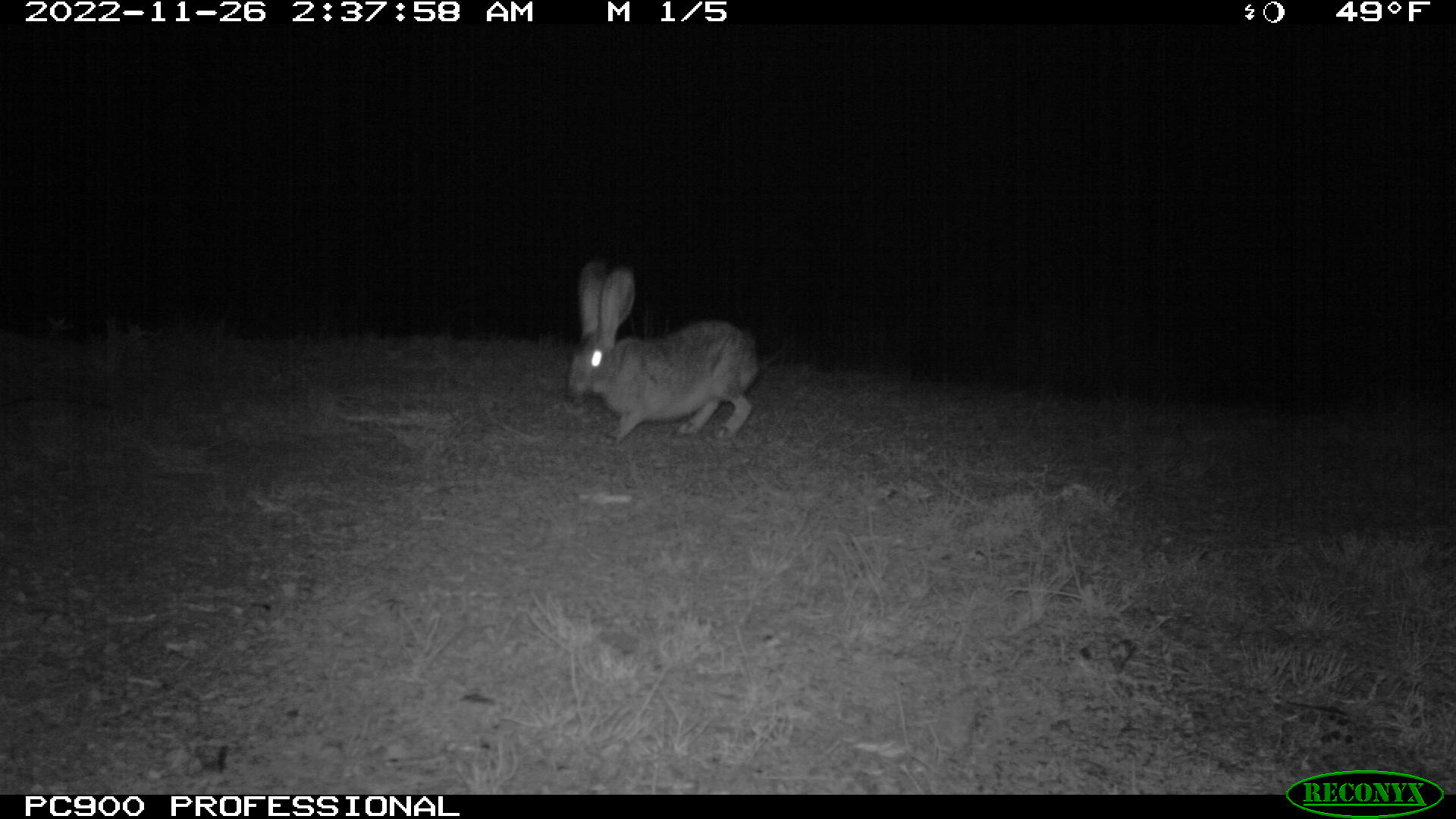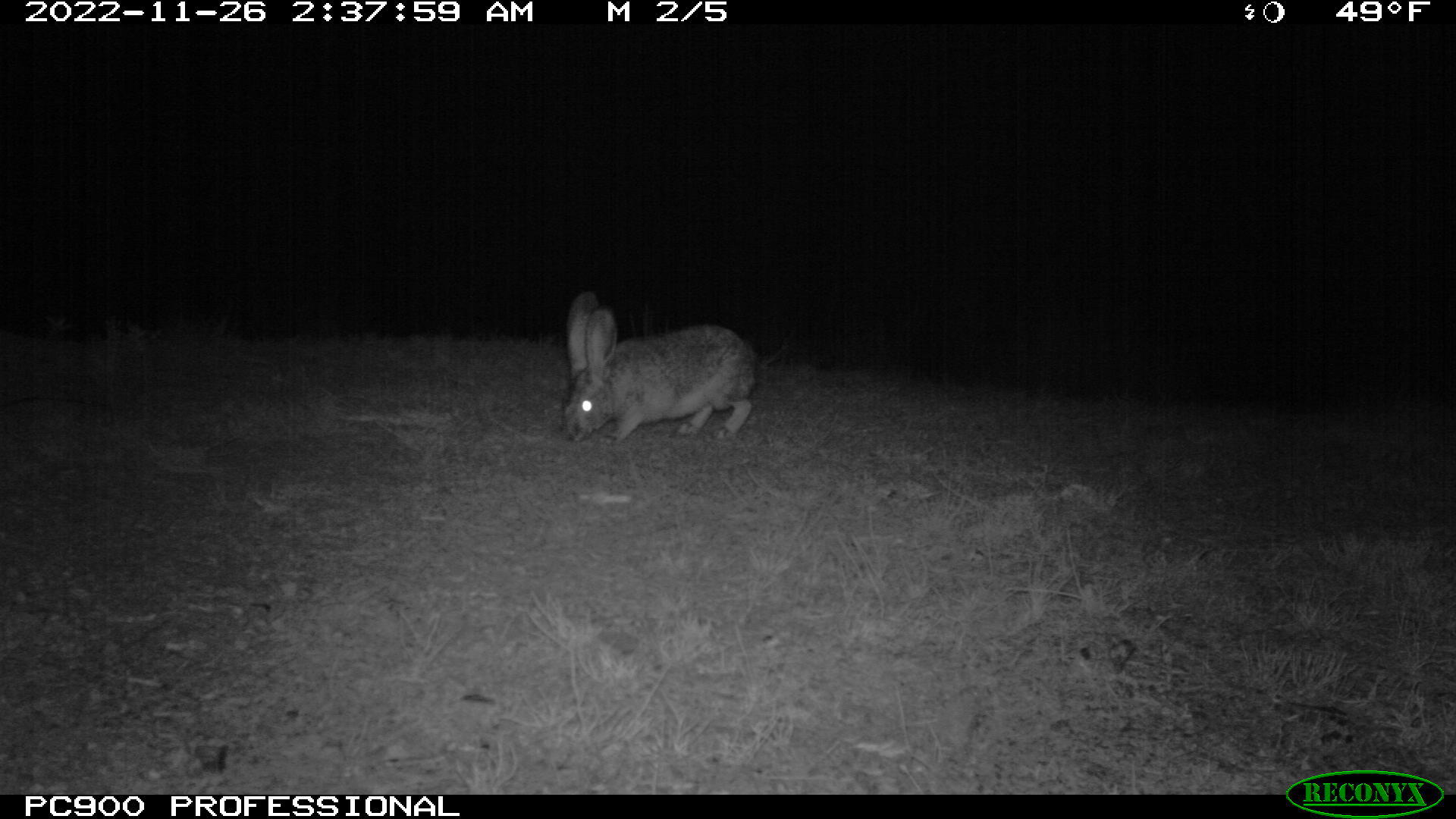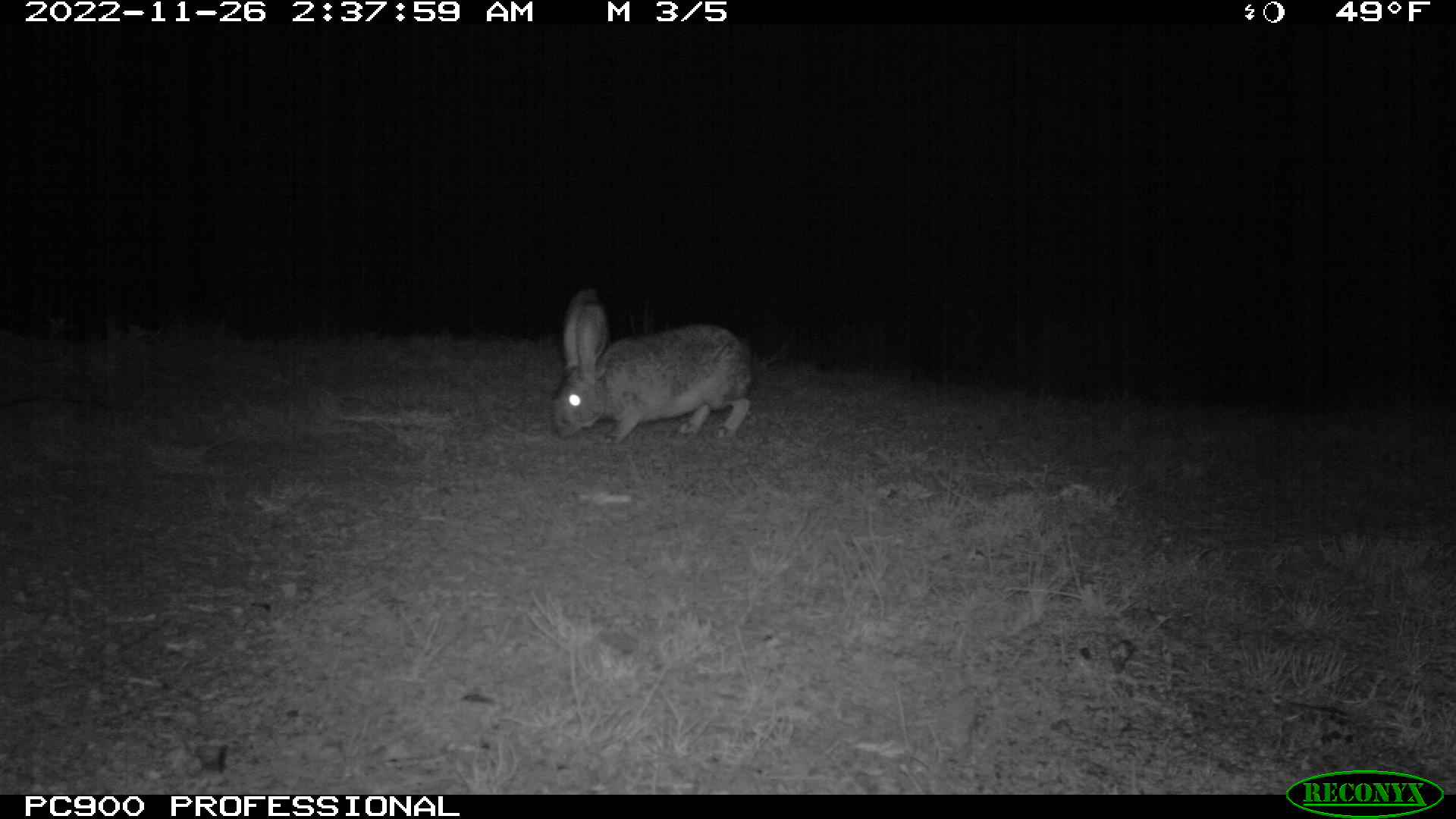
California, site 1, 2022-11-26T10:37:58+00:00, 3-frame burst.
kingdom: Animalia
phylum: Chordata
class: Mammalia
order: Lagomorpha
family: Leporidae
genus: Lepus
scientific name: Lepus californicus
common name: black-tailed jackrabbit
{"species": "black-tailed jackrabbit (Lepus californicus)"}